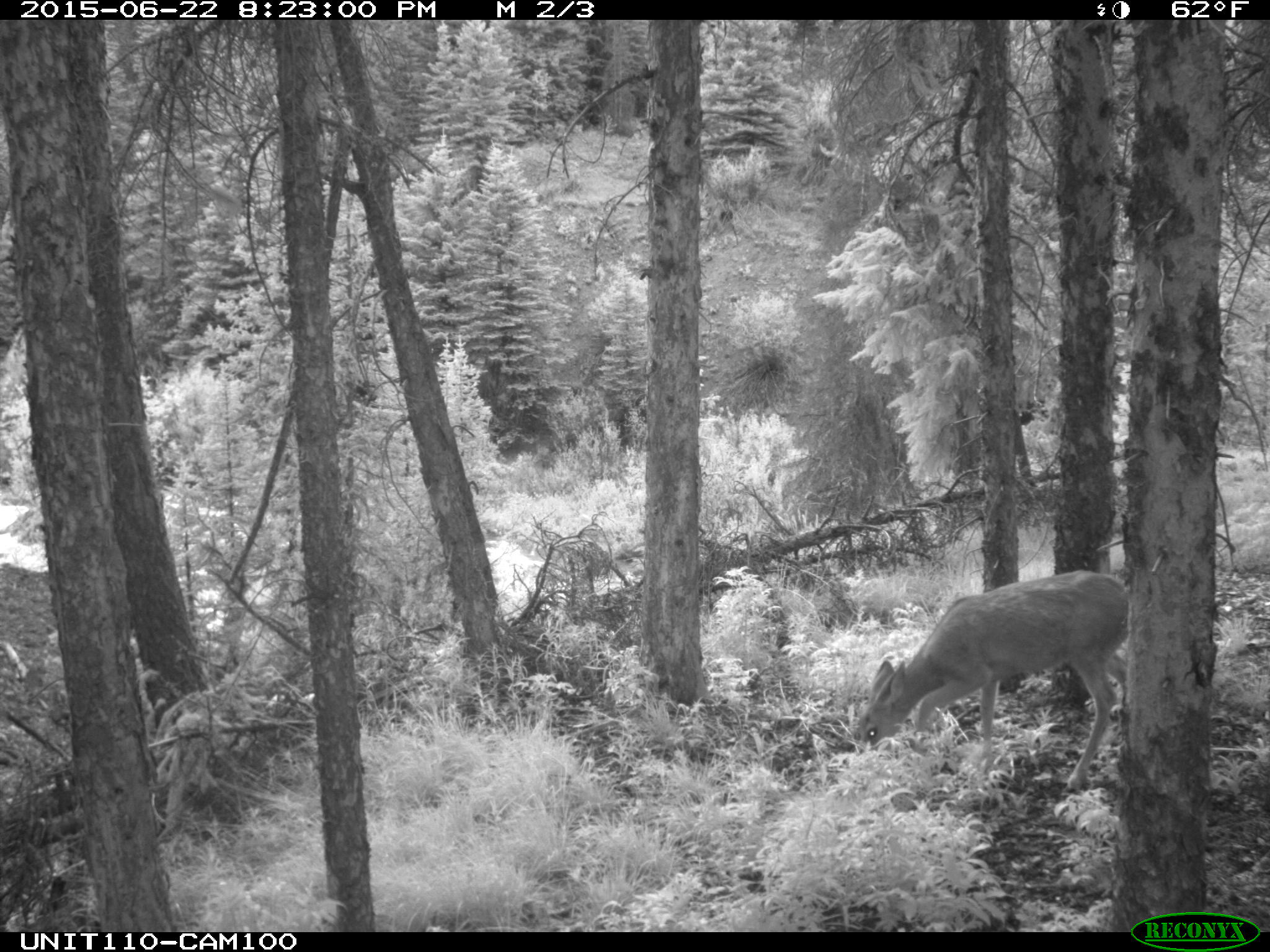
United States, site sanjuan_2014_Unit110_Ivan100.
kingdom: Animalia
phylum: Chordata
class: Mammalia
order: Artiodactyla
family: Cervidae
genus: Odocoileus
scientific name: Odocoileus hemionus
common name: mule deer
Odocoileus hemionus (mule deer).